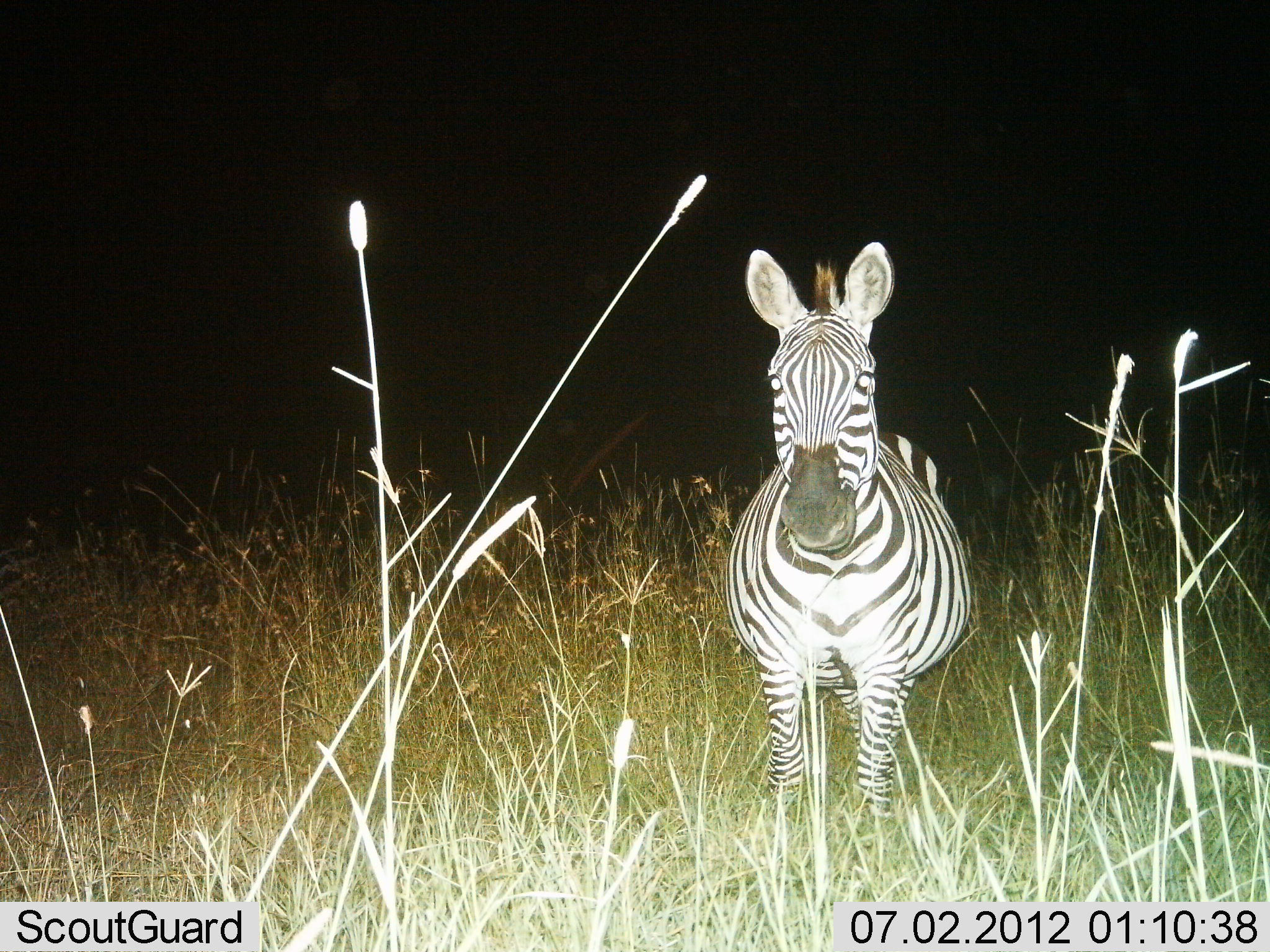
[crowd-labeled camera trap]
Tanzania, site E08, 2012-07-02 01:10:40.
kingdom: Animalia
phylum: Chordata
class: Mammalia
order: Perissodactyla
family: Equidae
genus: Equus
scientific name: Equus quagga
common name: plains zebra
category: zebra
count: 1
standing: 100%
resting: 0%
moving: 0%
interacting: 0%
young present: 0%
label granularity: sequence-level